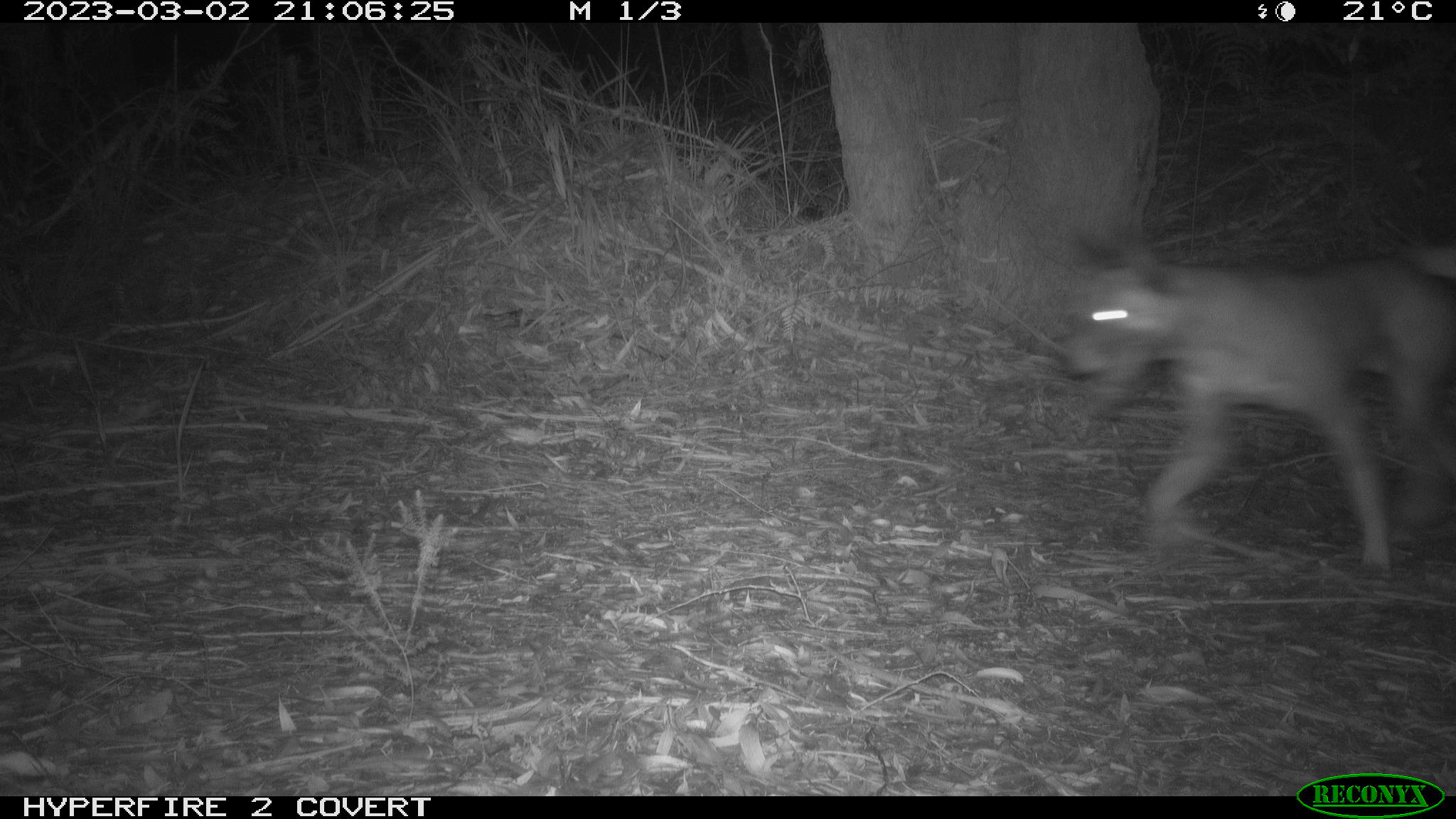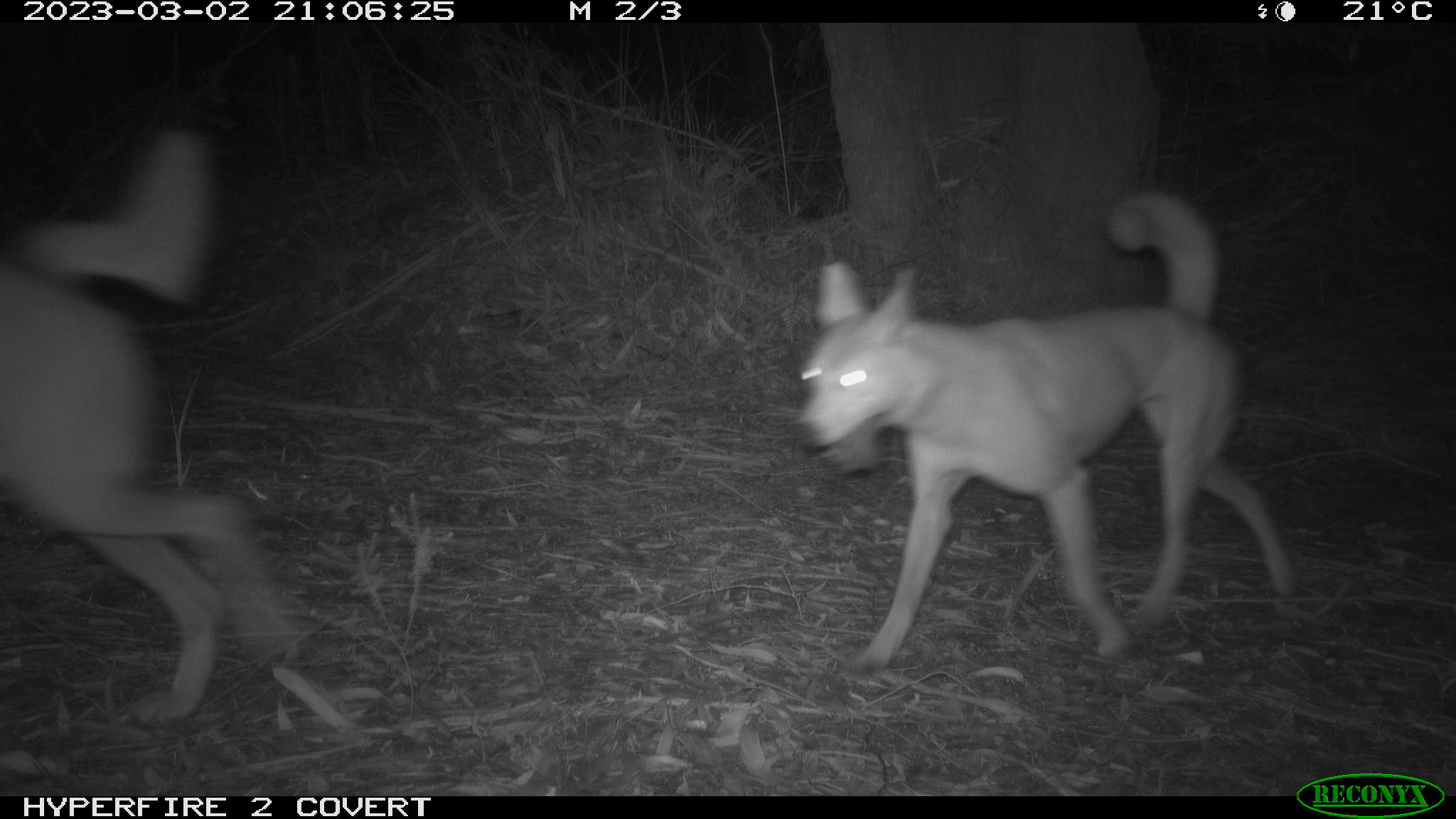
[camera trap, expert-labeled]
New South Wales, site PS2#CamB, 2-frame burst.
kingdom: Animalia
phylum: Chordata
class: Mammalia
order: Carnivora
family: Canidae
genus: Canis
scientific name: Canis familiaris dingo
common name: dingo